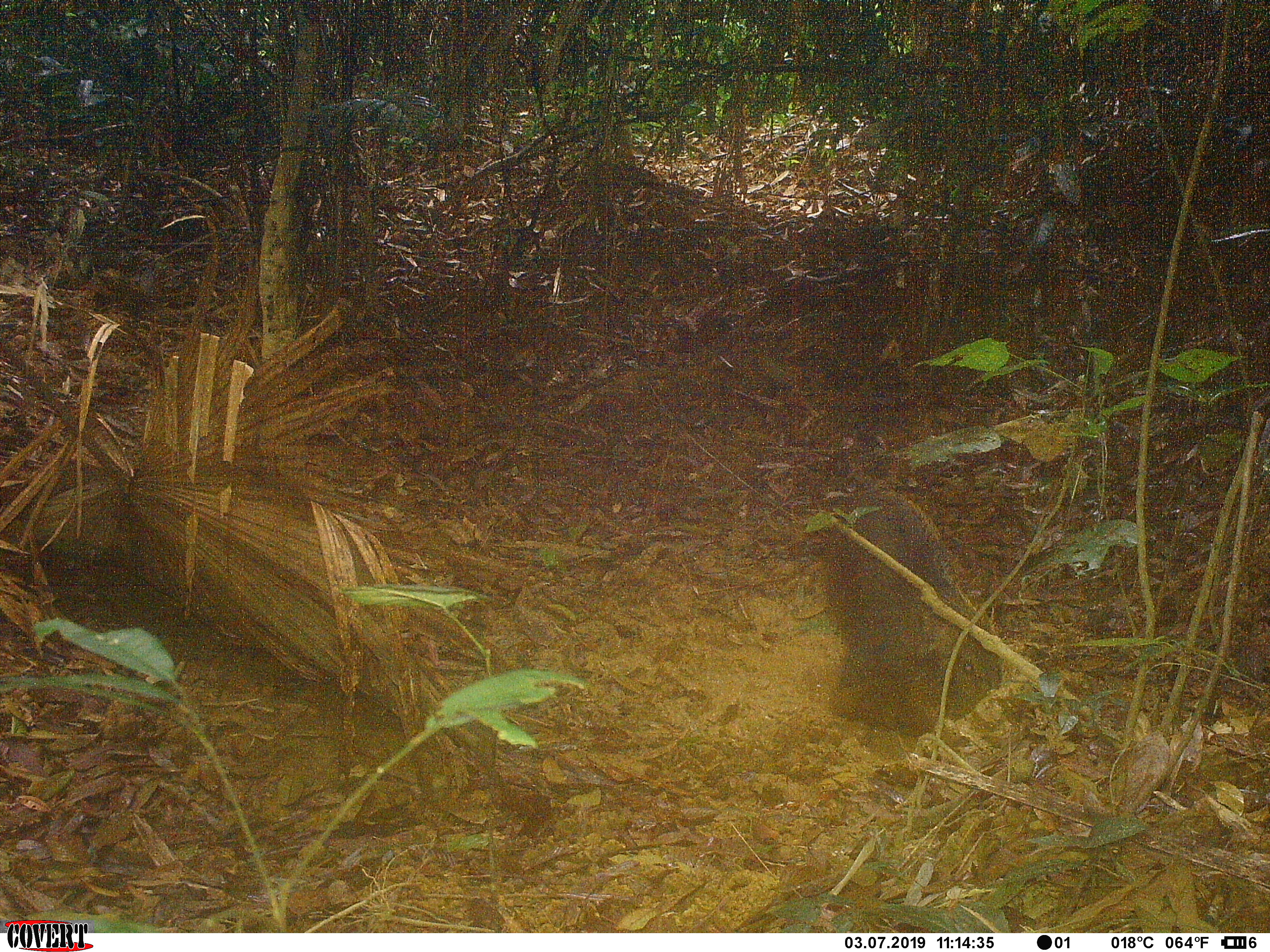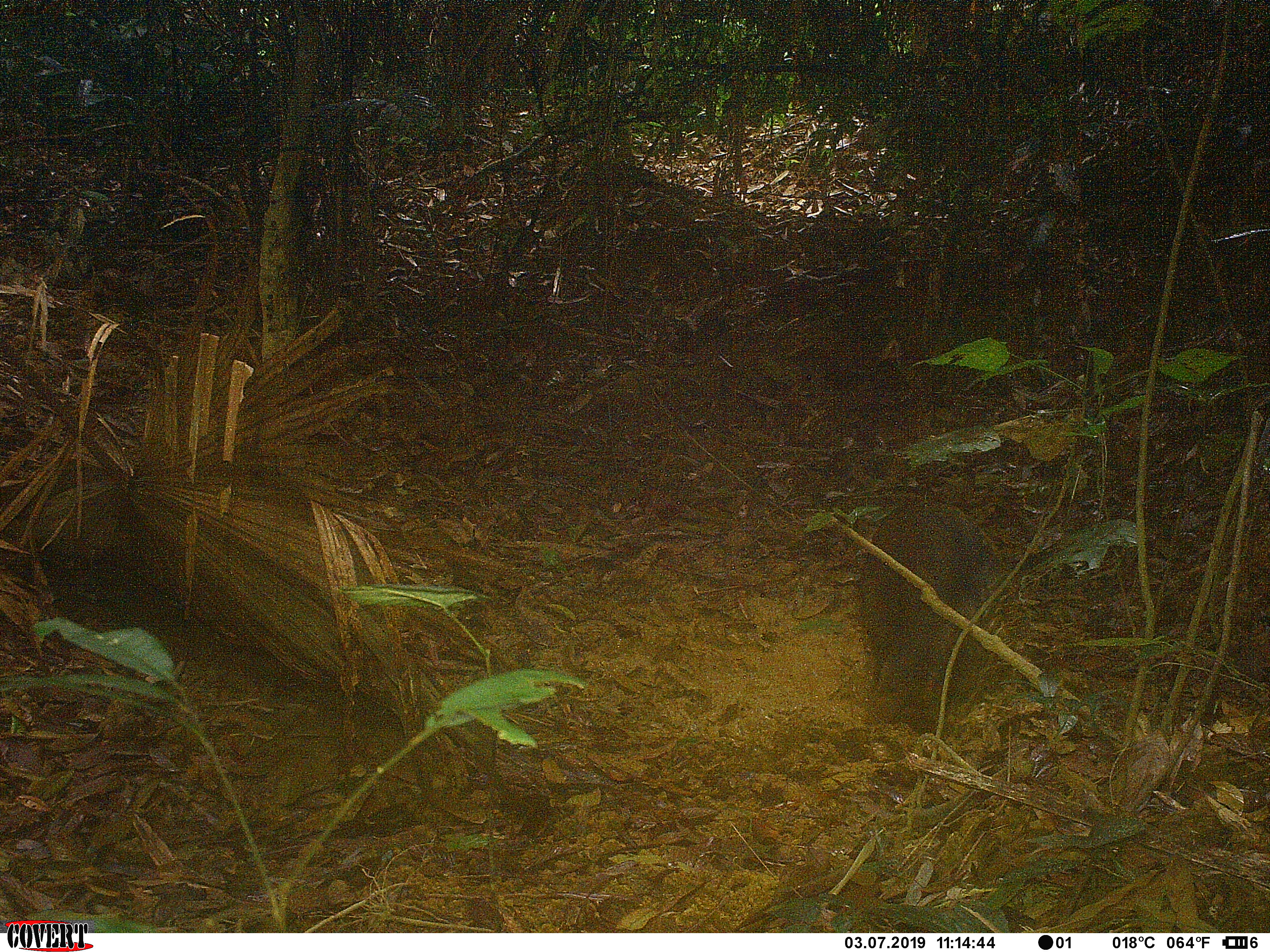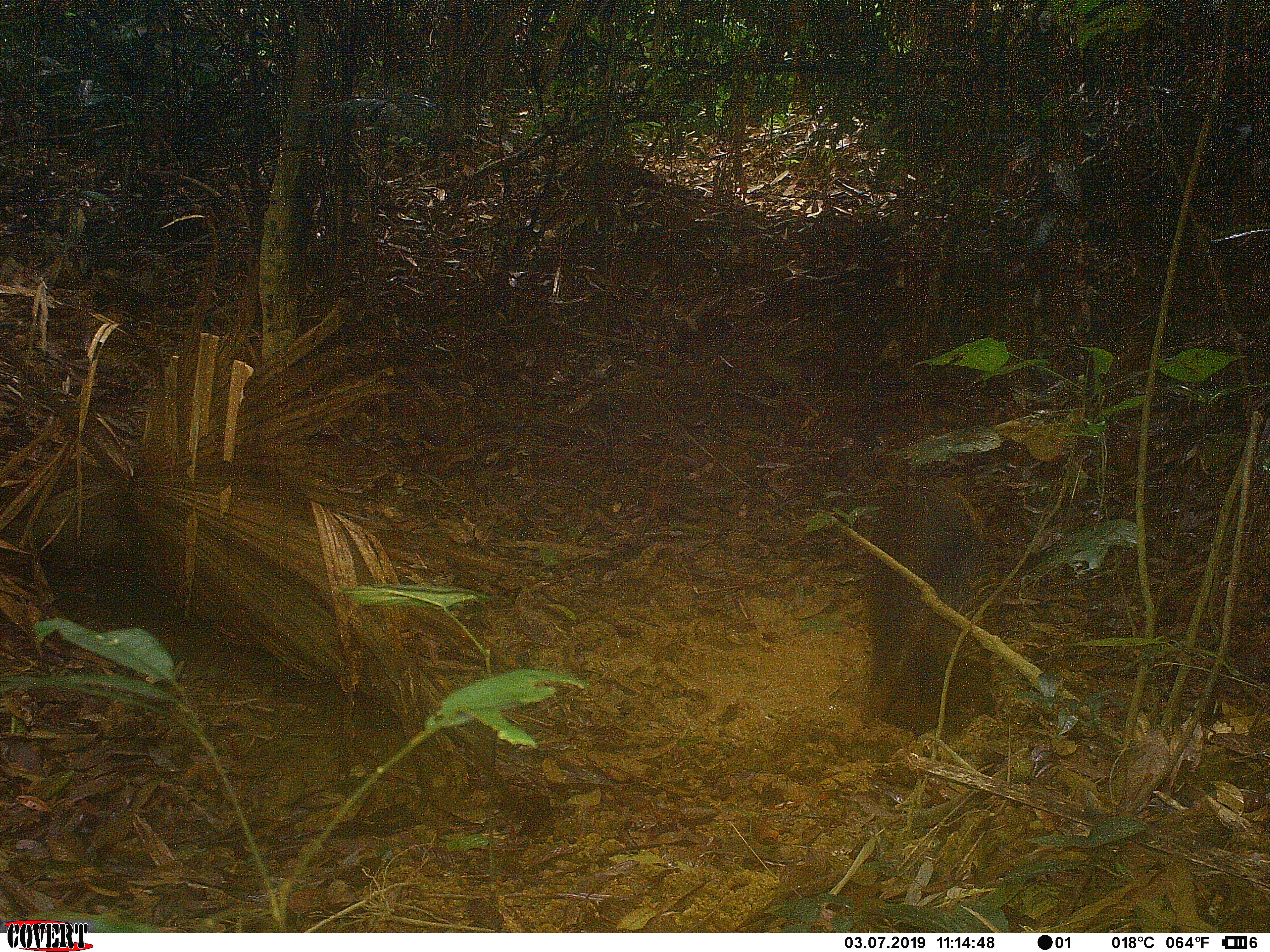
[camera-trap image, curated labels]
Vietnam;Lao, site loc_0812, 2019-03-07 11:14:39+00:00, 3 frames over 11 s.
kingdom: Animalia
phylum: Chordata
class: Mammalia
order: Artiodactyla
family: Suidae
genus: Sus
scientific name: Sus scrofa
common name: eurasian wild pig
Eurasian wild pig (Sus scrofa). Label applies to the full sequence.